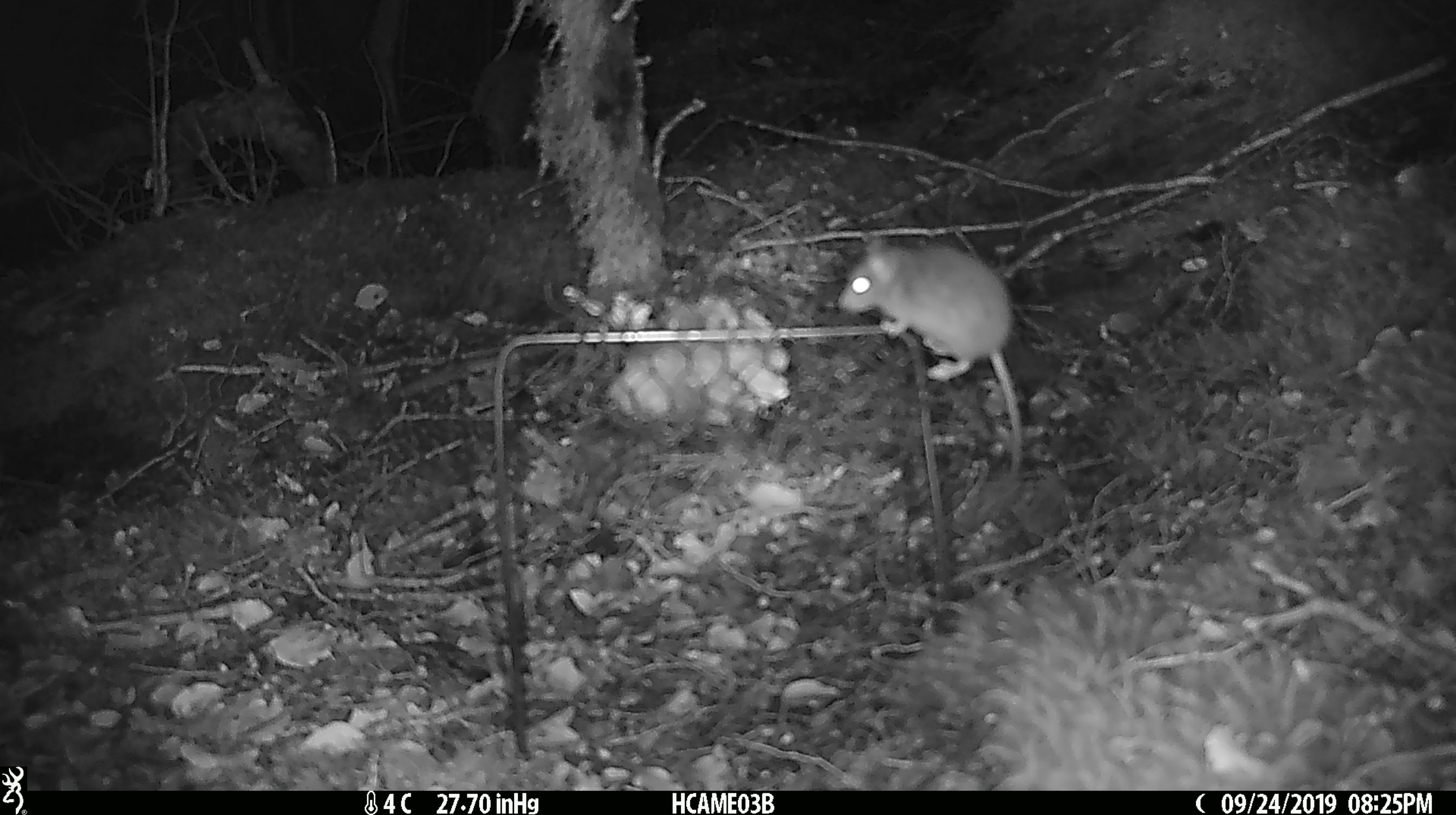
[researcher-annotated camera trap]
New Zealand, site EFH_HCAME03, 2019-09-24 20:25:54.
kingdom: Animalia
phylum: Chordata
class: Mammalia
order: Rodentia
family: Muridae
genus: Mus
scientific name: Mus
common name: mouse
Mouse (Mus).